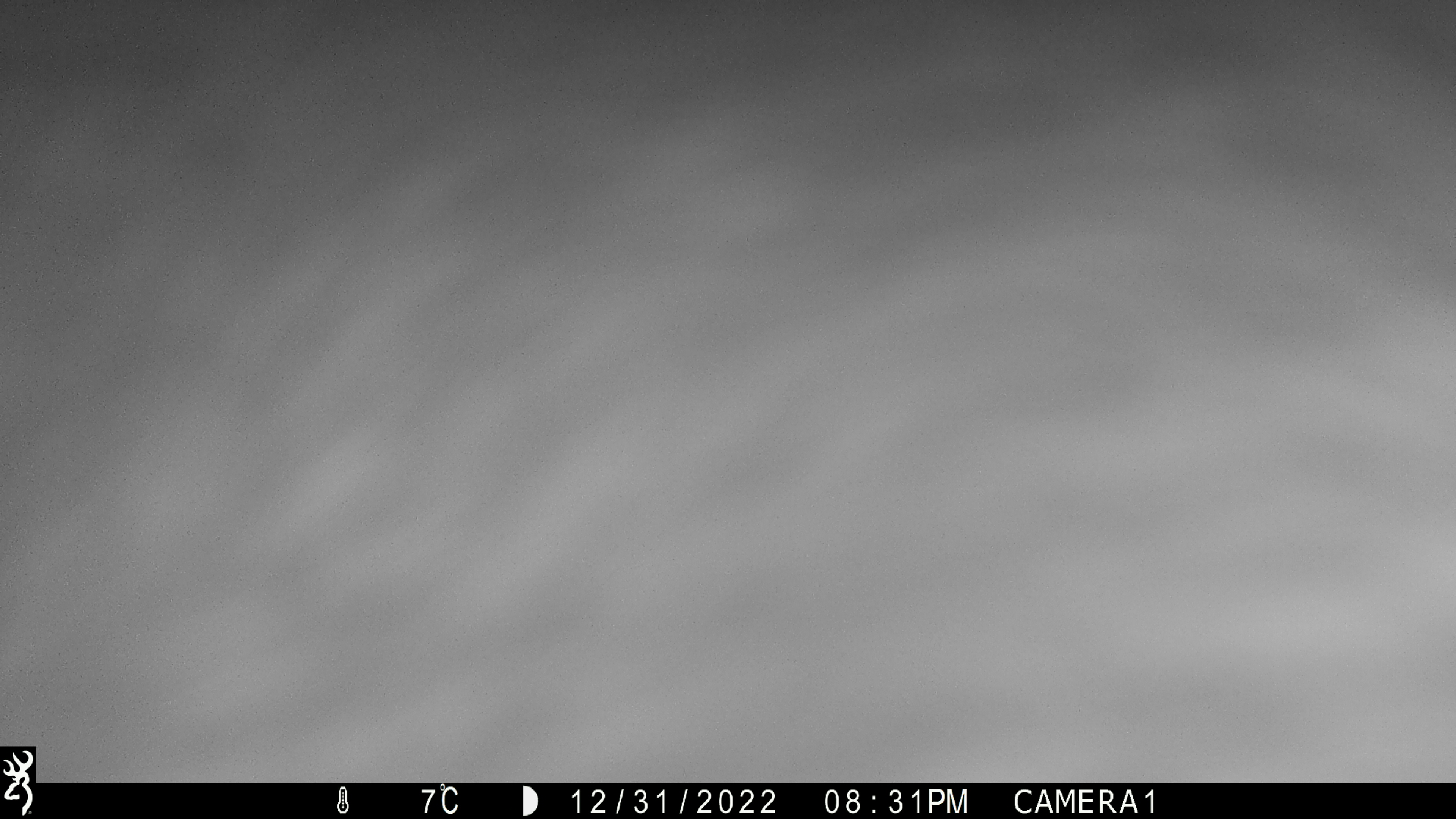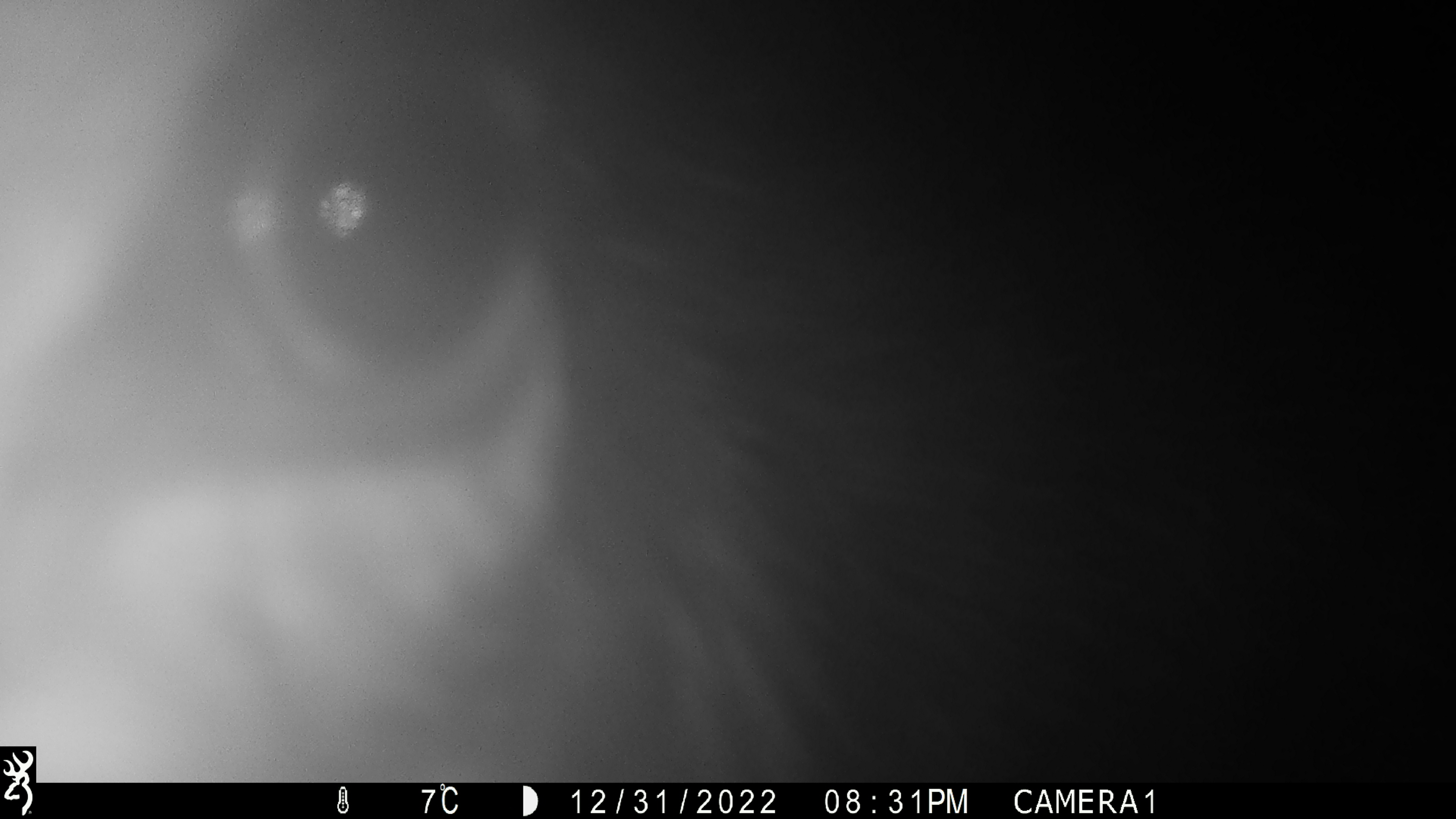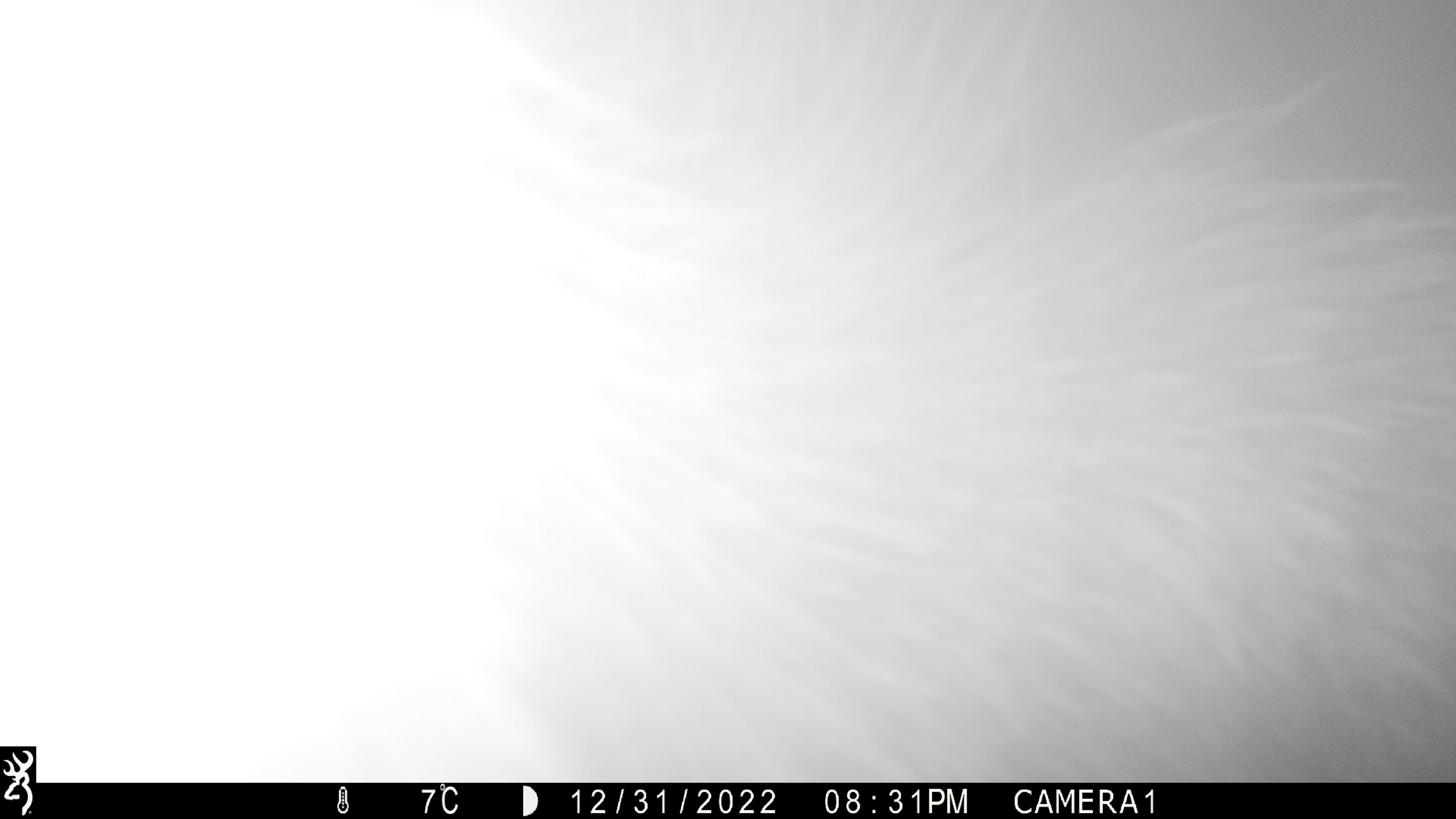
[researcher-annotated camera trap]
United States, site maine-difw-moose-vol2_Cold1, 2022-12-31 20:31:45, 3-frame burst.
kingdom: Animalia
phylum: Chordata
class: Mammalia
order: Artiodactyla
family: Cervidae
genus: Alces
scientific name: Alces alces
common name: moose